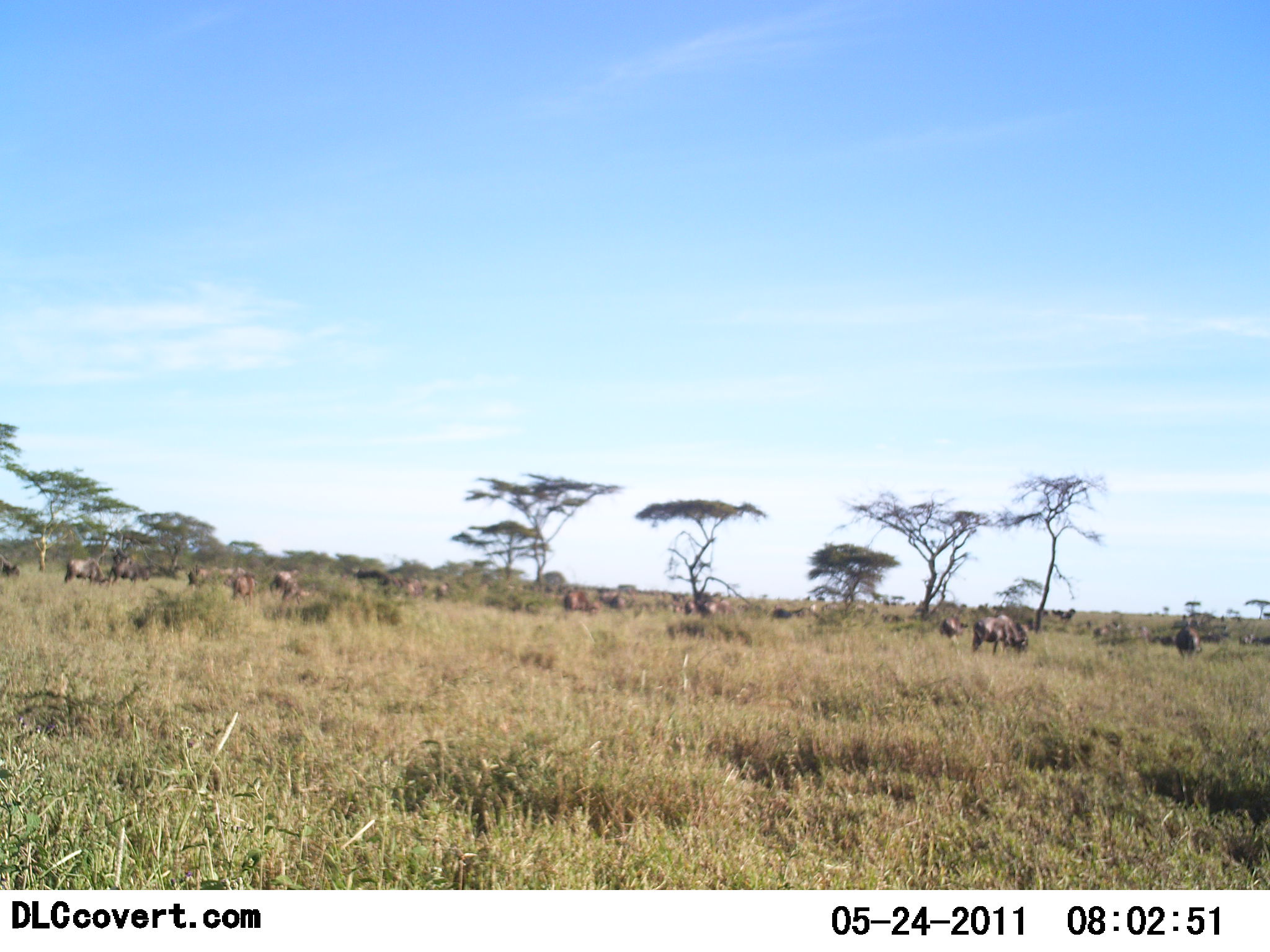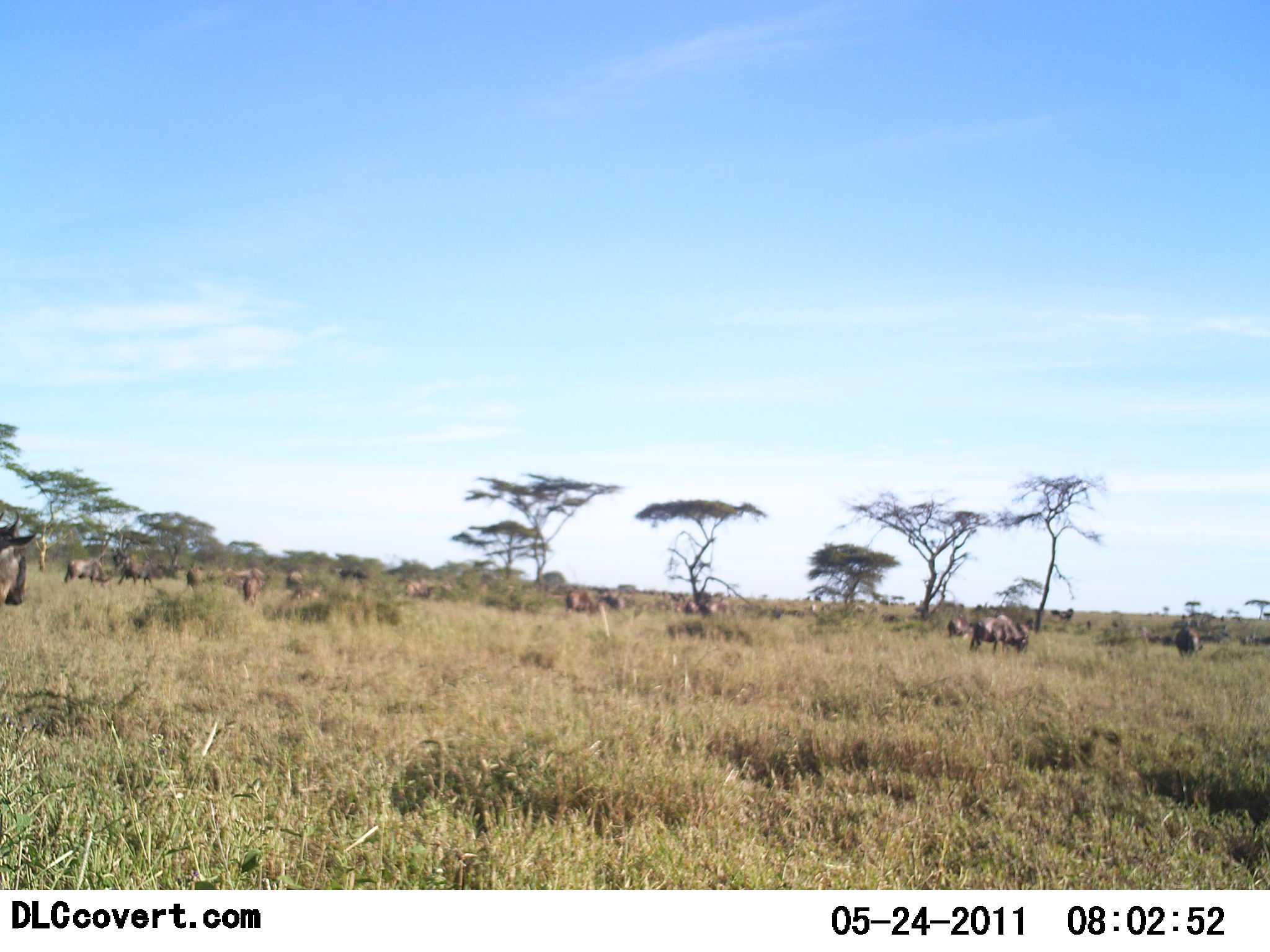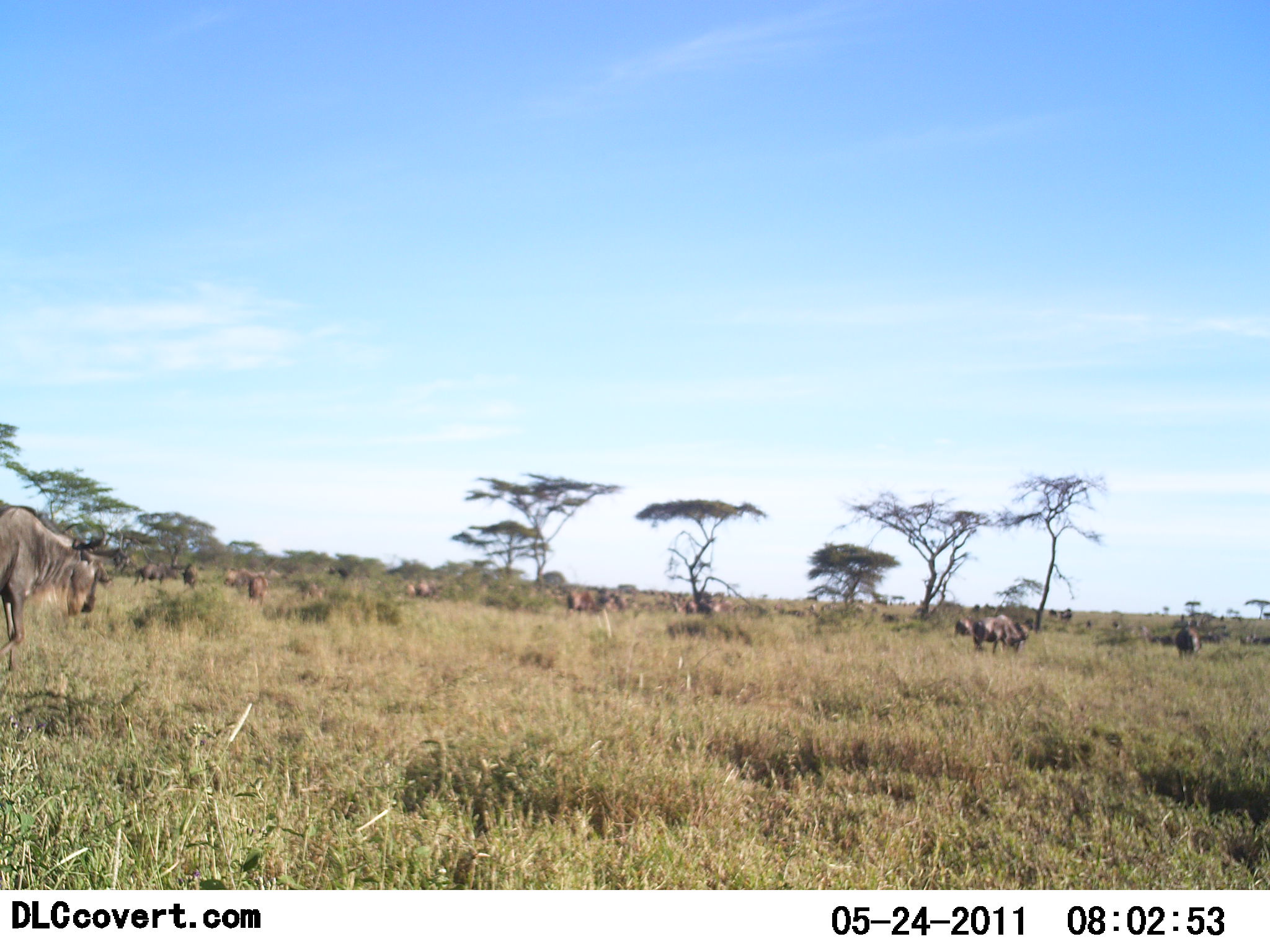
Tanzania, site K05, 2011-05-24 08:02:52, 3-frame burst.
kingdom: Animalia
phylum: Chordata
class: Mammalia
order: Artiodactyla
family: Bovidae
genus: Connochaetes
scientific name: Connochaetes taurinus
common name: blue wildebeest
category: wildebeest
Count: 11-50.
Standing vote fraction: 27%.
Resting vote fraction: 0%.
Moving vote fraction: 73%.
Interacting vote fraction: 0%.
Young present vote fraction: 9%.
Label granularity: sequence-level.